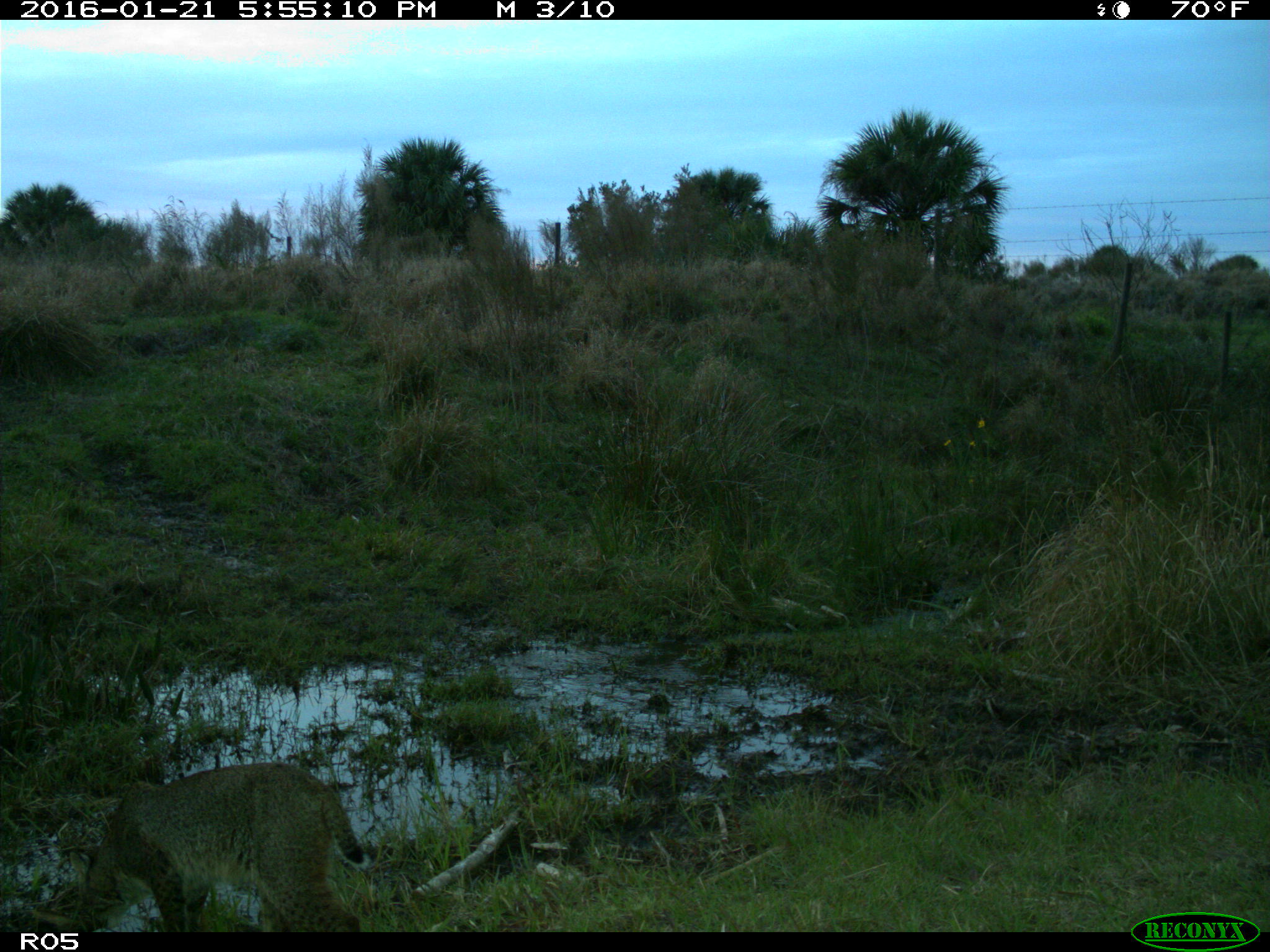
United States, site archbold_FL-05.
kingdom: Animalia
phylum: Chordata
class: Mammalia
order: Carnivora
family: Felidae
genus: Lynx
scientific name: Lynx rufus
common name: bobcat